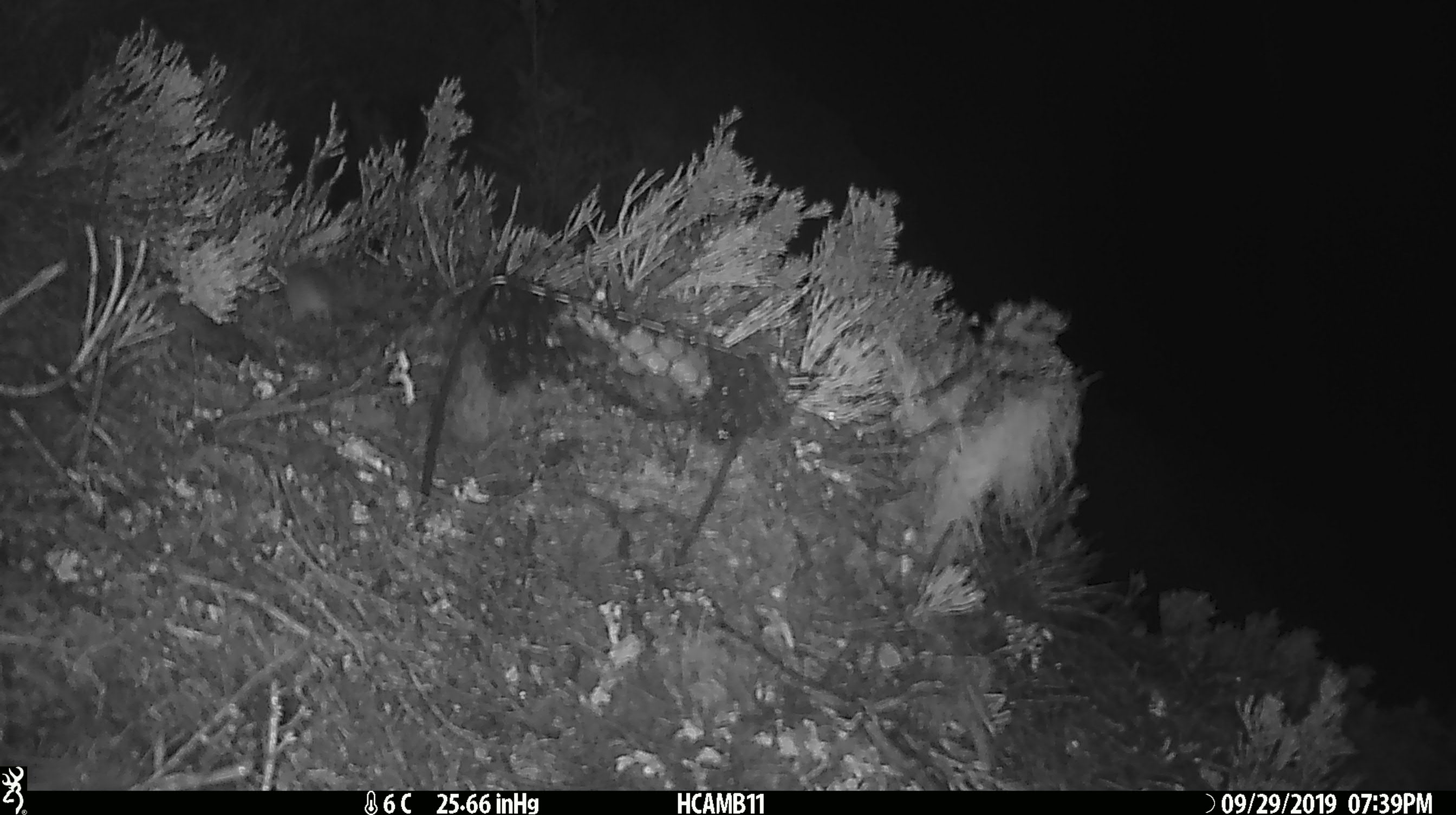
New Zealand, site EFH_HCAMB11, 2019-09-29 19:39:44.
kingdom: Animalia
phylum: Chordata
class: Mammalia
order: Rodentia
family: Muridae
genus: Mus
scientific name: Mus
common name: mouse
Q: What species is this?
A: Mouse (Mus).